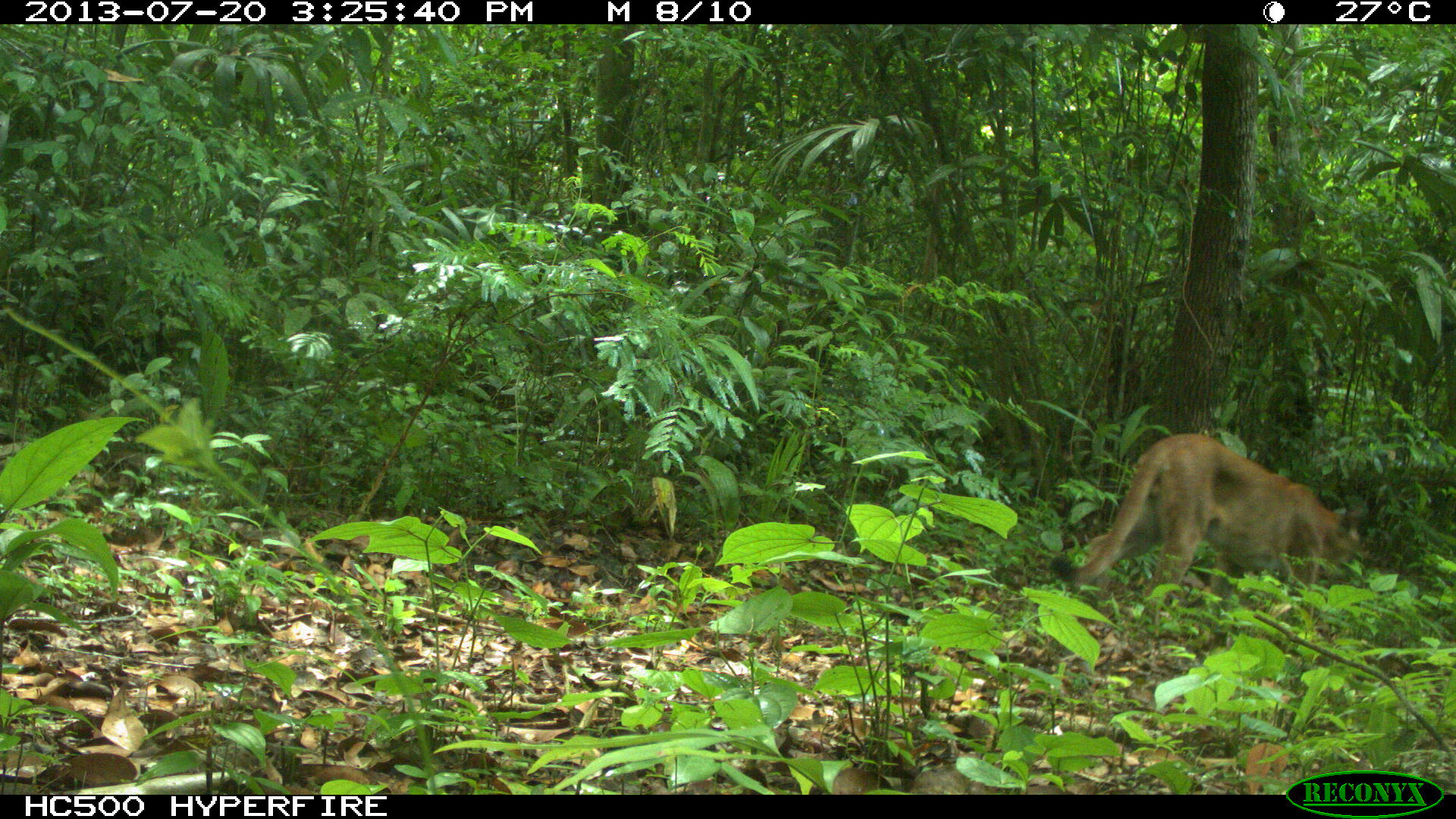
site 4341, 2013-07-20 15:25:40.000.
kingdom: Animalia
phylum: Chordata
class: Mammalia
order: Carnivora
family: Felidae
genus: Puma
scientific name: Puma concolor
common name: mountain lion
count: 1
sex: male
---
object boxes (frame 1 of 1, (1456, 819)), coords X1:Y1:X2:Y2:
puma concolor: 1047:430:1369:627